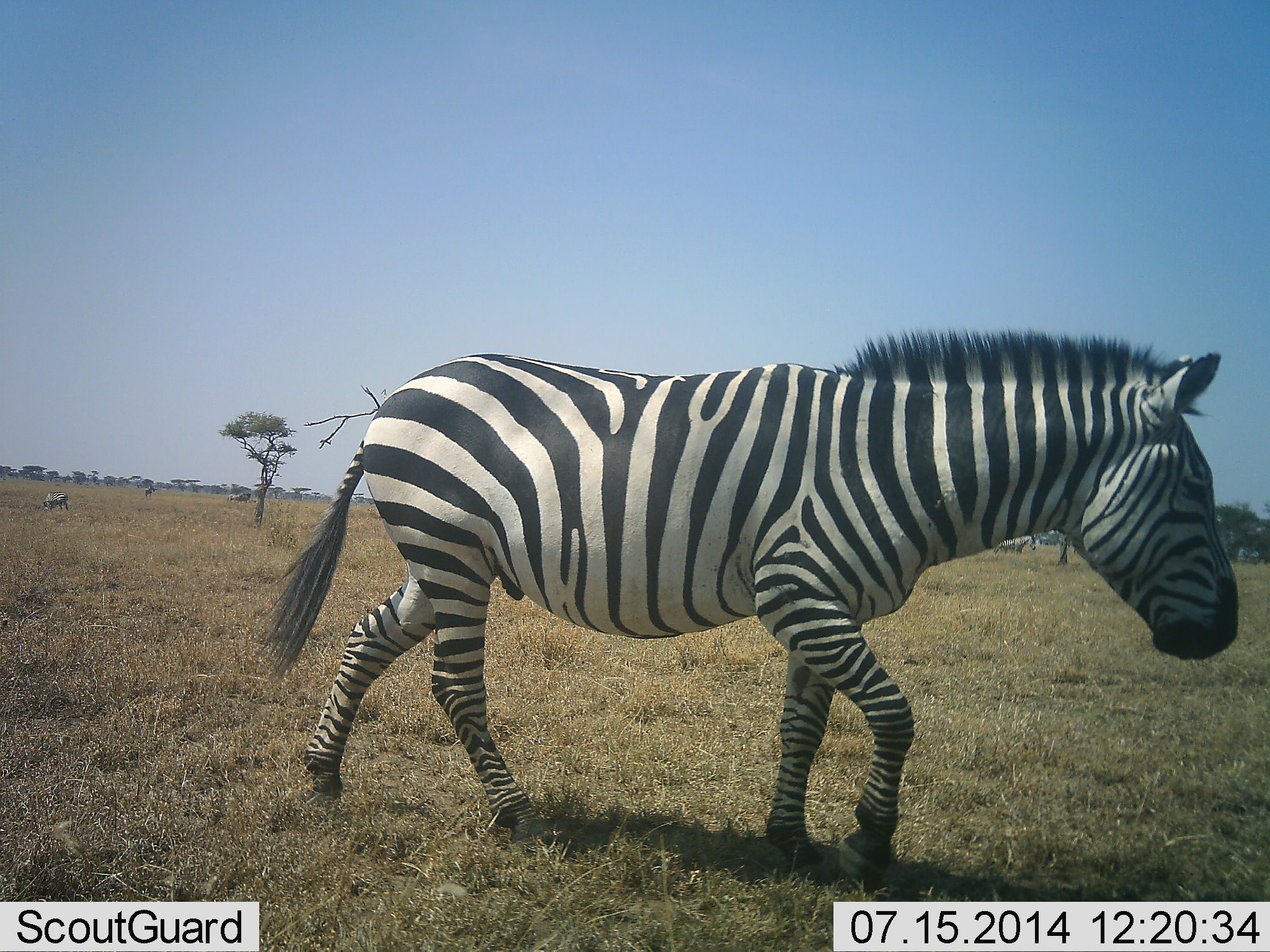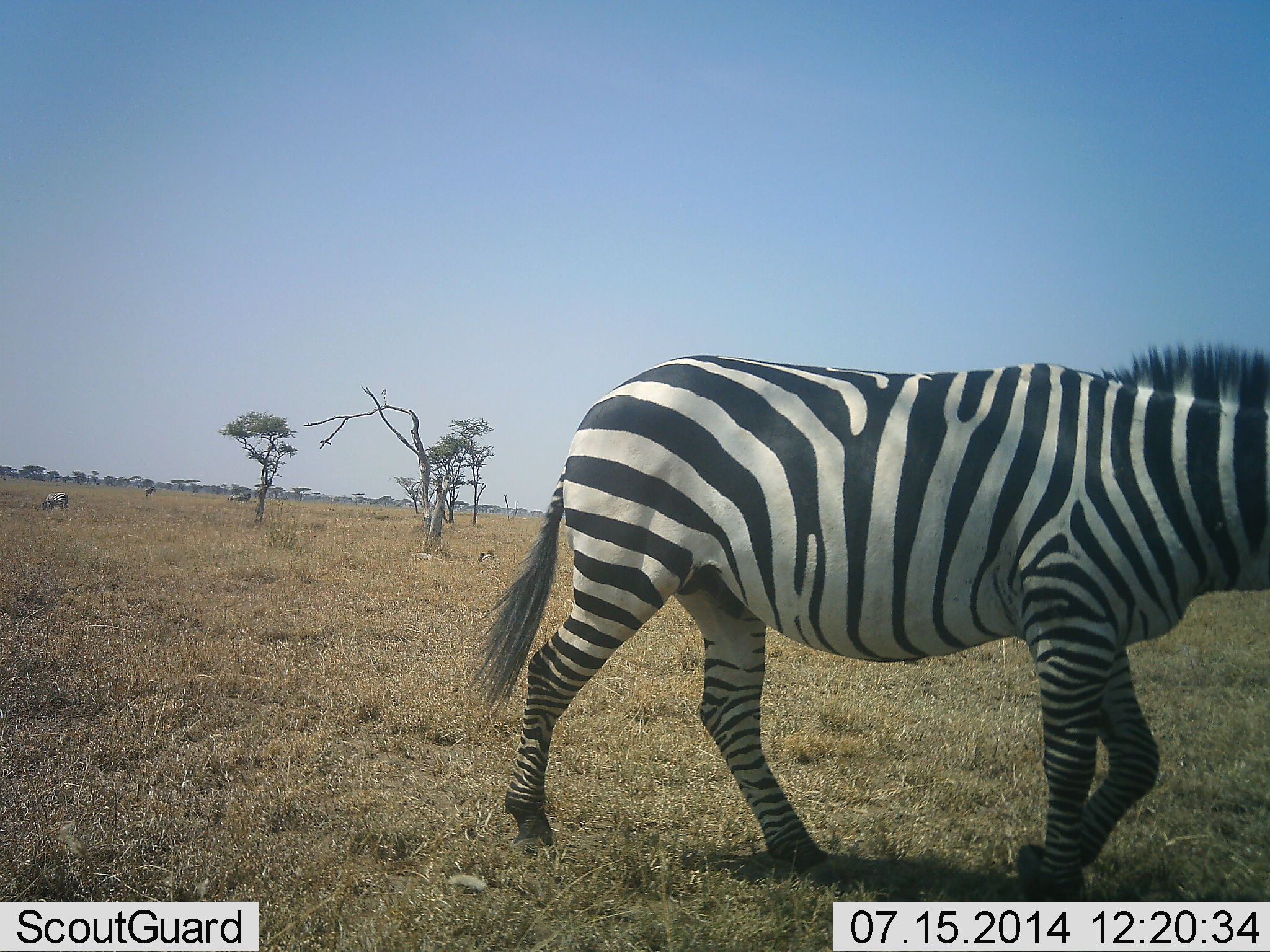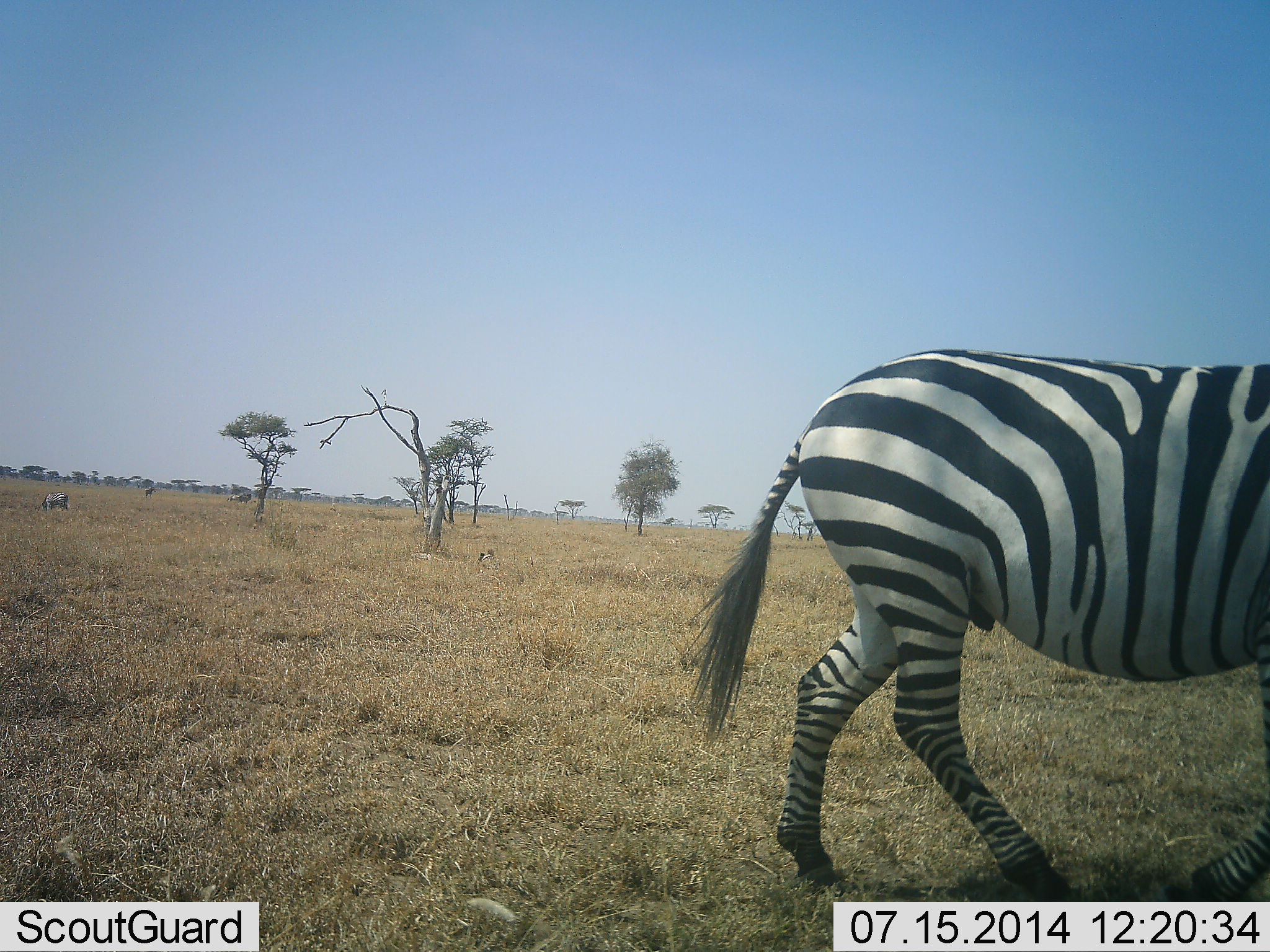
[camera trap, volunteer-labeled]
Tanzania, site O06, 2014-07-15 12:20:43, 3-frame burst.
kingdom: Animalia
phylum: Chordata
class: Mammalia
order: Perissodactyla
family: Equidae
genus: Equus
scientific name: Equus quagga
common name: plains zebra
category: zebra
Zebra (plains zebra) (Equus quagga), count 1. Behavior (volunteer vote fractions): standing 36%, resting 0%, moving 82%, interacting 0%. Young present (vote fraction): 0%. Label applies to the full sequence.